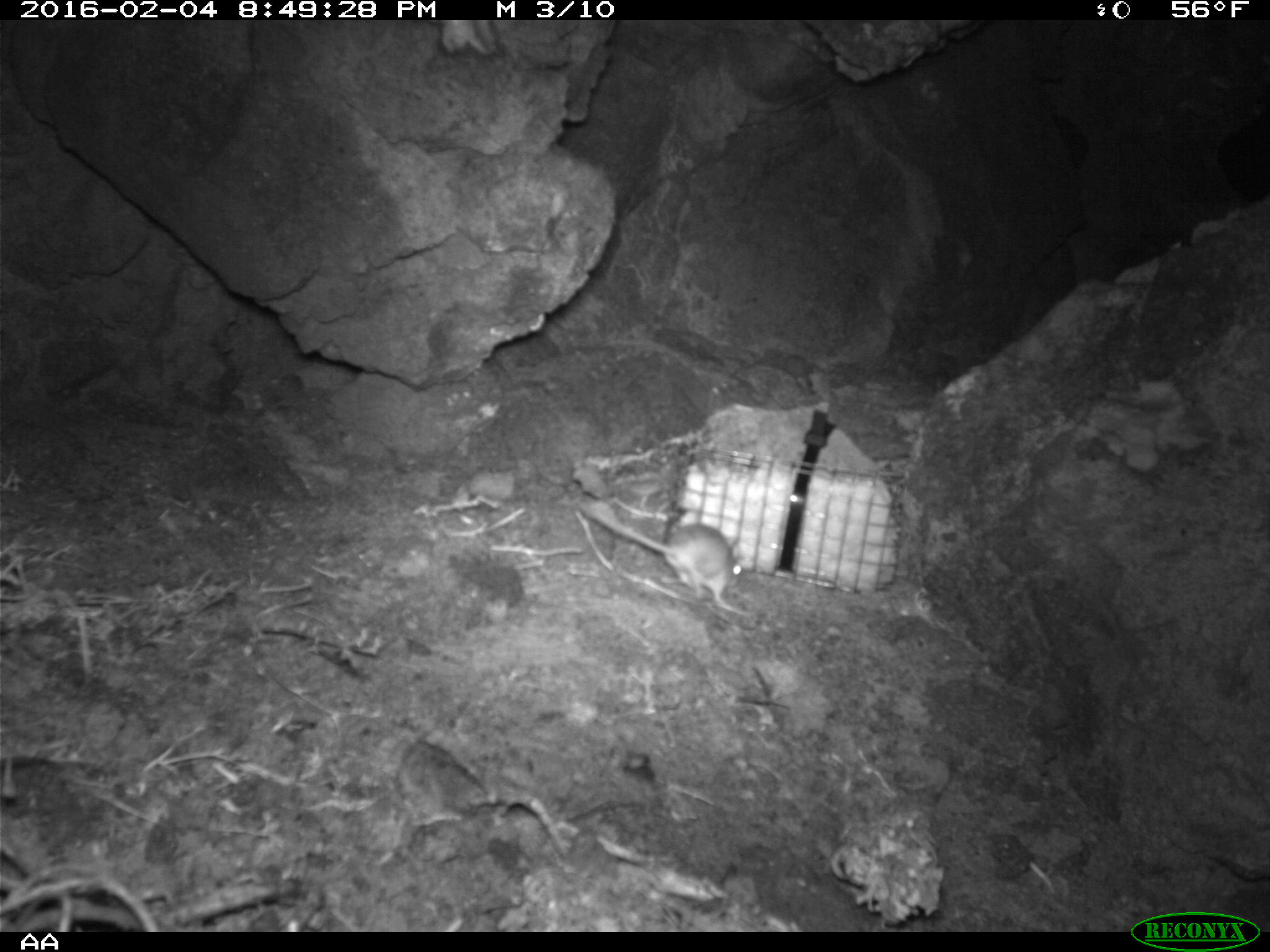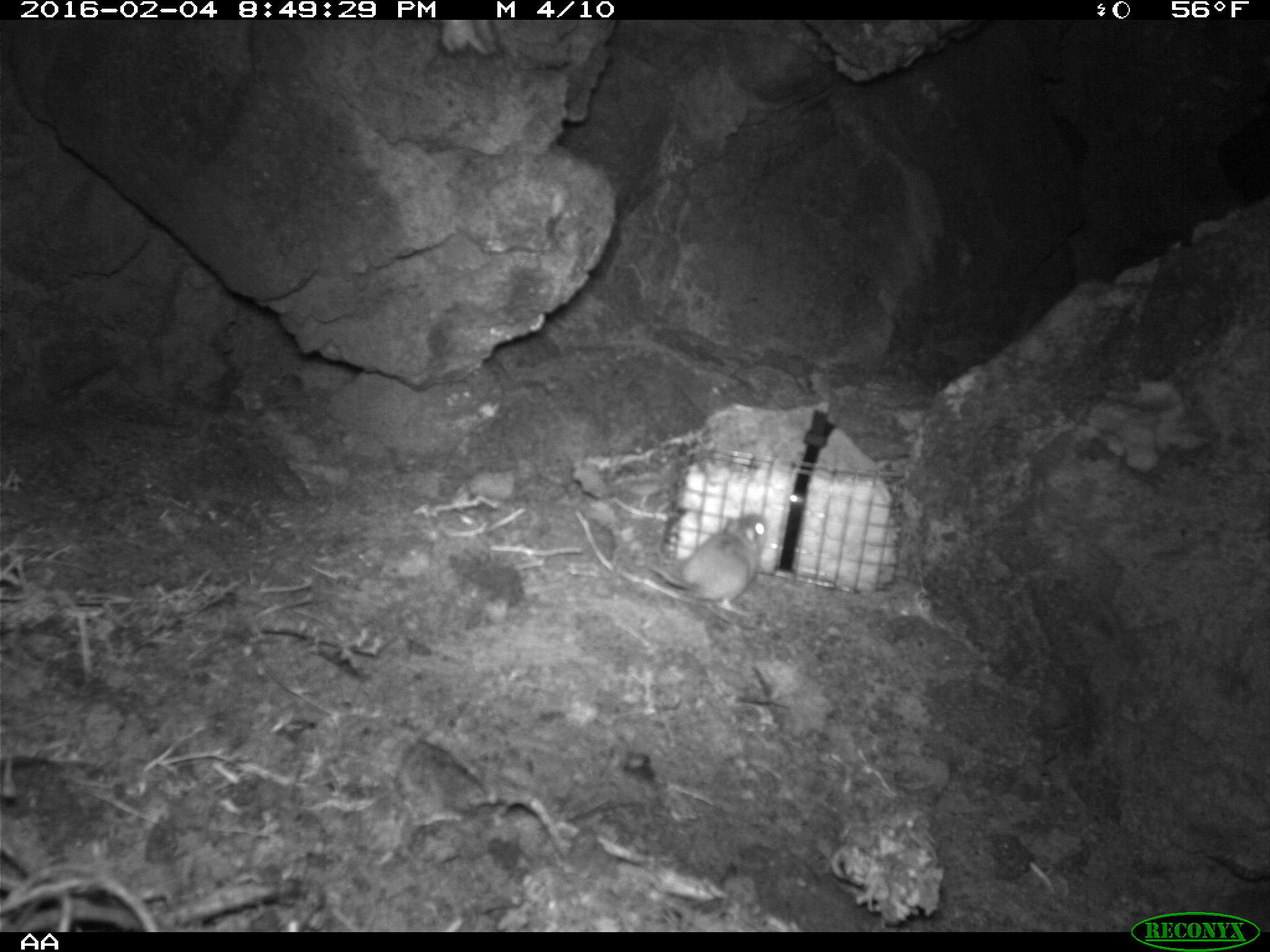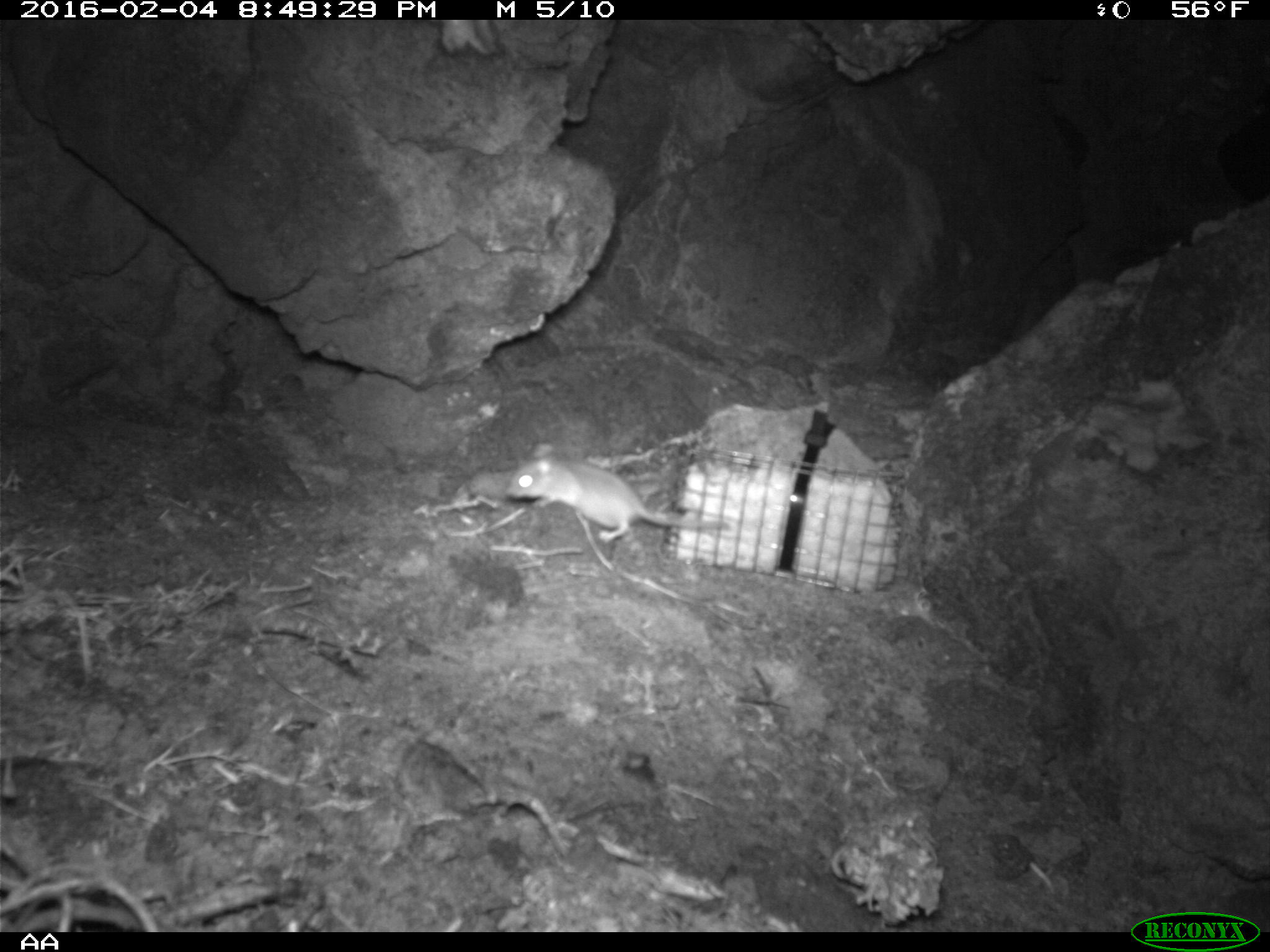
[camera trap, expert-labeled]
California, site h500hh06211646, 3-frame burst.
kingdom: Animalia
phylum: Chordata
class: Mammalia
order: Rodentia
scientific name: Rodentia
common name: rodent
Rodent (Rodentia).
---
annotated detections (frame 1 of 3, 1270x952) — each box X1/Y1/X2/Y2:
rodent: 577/503/740/609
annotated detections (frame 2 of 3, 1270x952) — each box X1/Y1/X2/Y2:
rodent: 646/513/768/617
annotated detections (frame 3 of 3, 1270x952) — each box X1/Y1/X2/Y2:
rodent: 503/443/728/539